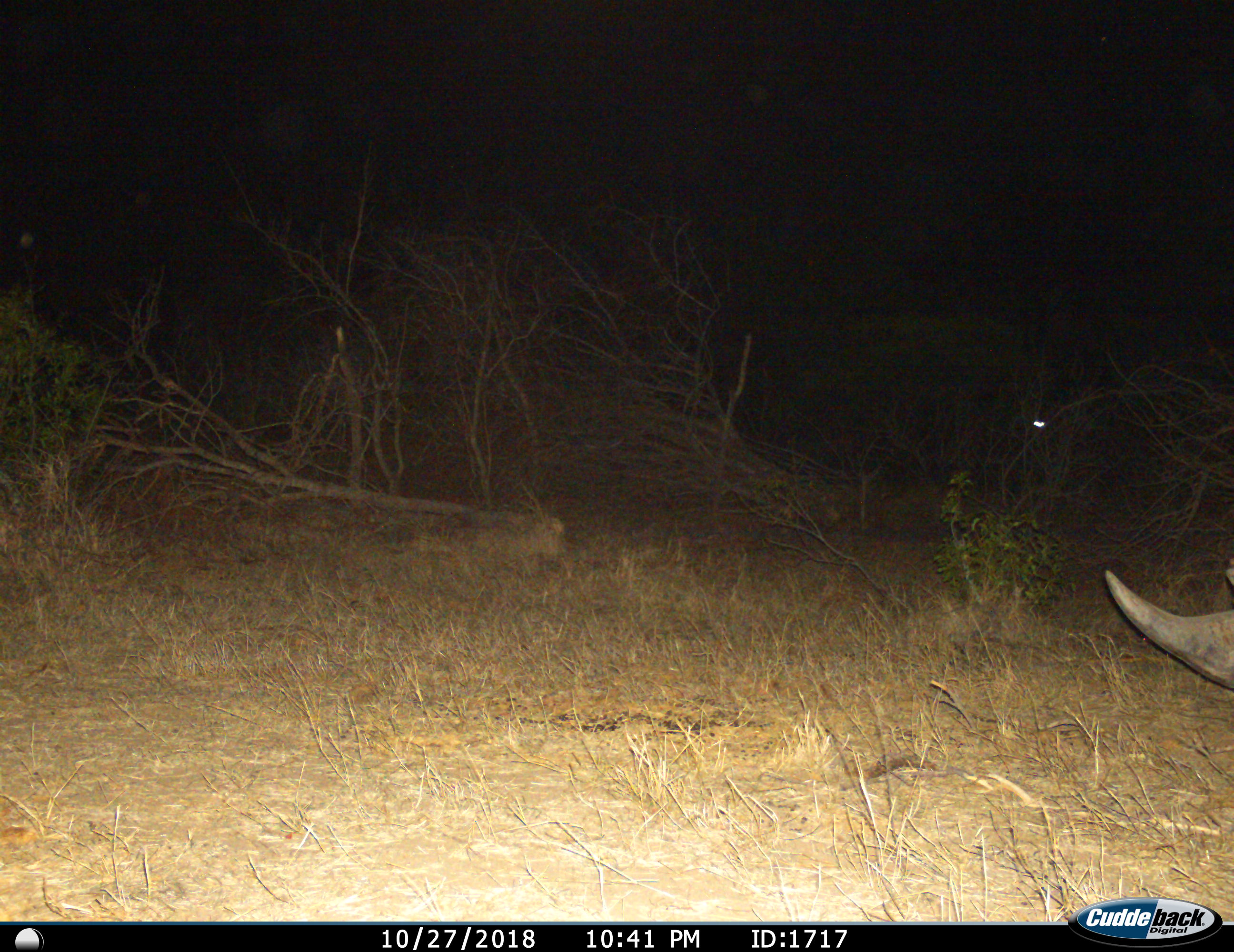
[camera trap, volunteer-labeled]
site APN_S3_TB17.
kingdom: Animalia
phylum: Chordata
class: Mammalia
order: Perissodactyla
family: Rhinocerotidae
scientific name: Rhinocerotidae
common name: unknown rhinoceros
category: rhinocerosunknown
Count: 1.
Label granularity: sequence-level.